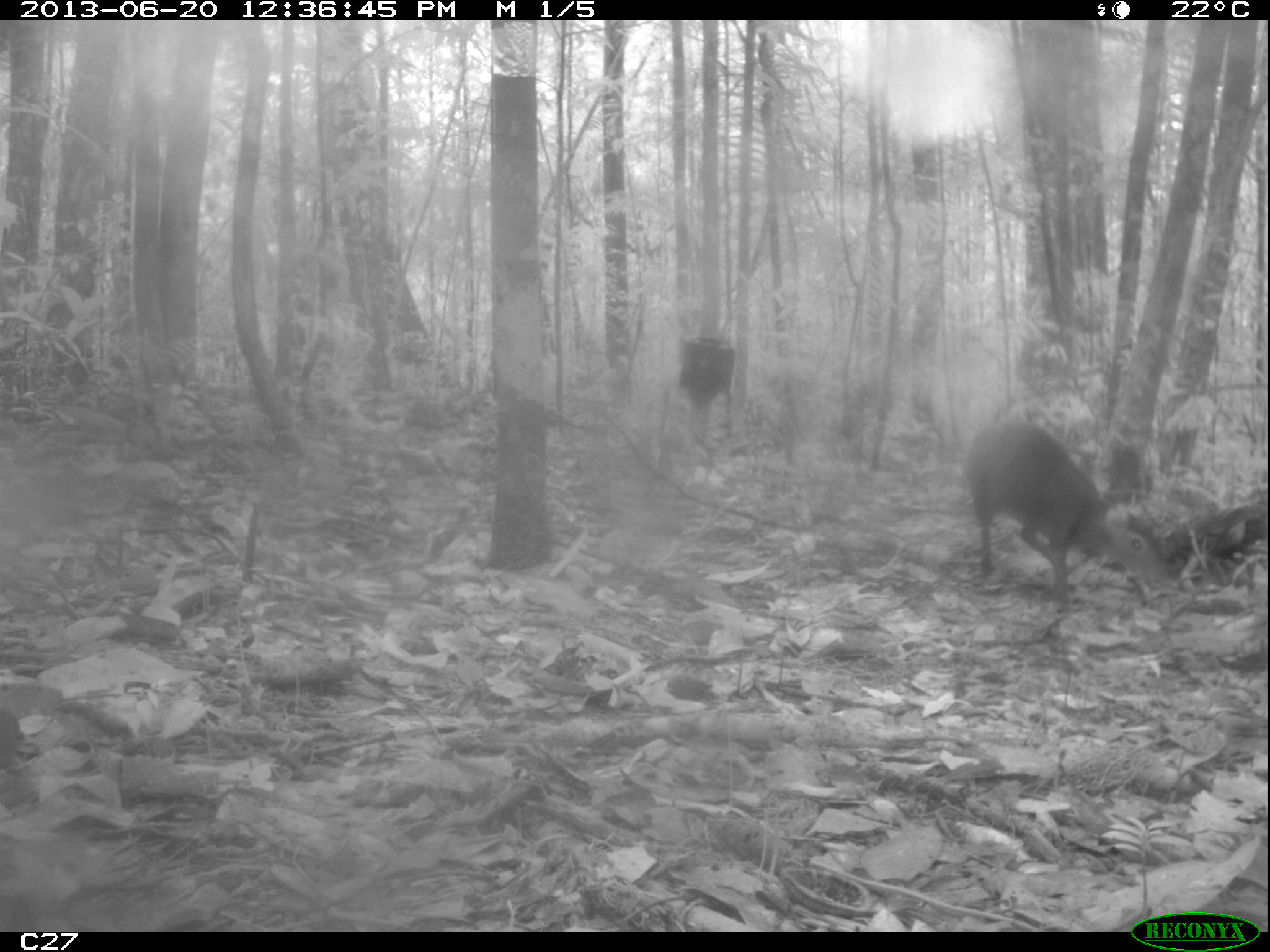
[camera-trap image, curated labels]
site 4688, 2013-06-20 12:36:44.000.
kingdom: Animalia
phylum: Chordata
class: Mammalia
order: Rodentia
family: Dasyproctidae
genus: Dasyprocta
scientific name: Dasyprocta leporina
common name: red-rumped agouti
Dasyprocta leporina (red-rumped agouti), count 1, age adult.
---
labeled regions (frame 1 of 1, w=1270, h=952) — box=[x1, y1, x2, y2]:
dasyprocta leporina: box=[963, 419, 1170, 614]